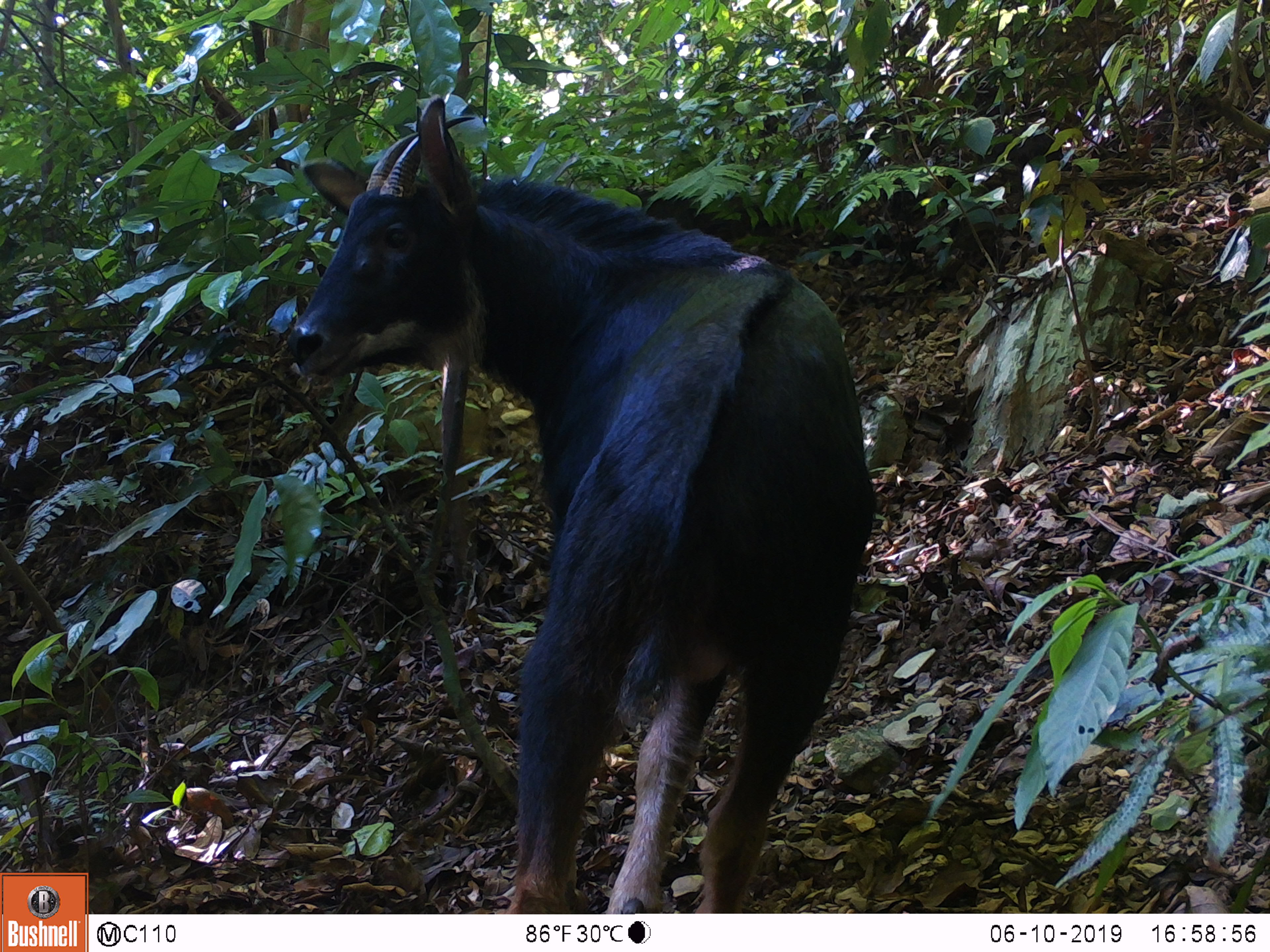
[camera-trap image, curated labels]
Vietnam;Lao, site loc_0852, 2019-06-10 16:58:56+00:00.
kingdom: Animalia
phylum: Chordata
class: Mammalia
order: Artiodactyla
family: Bovidae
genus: Capricornis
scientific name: Capricornis sumatraensis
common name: chinese serow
Chinese serow (Capricornis sumatraensis). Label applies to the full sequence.